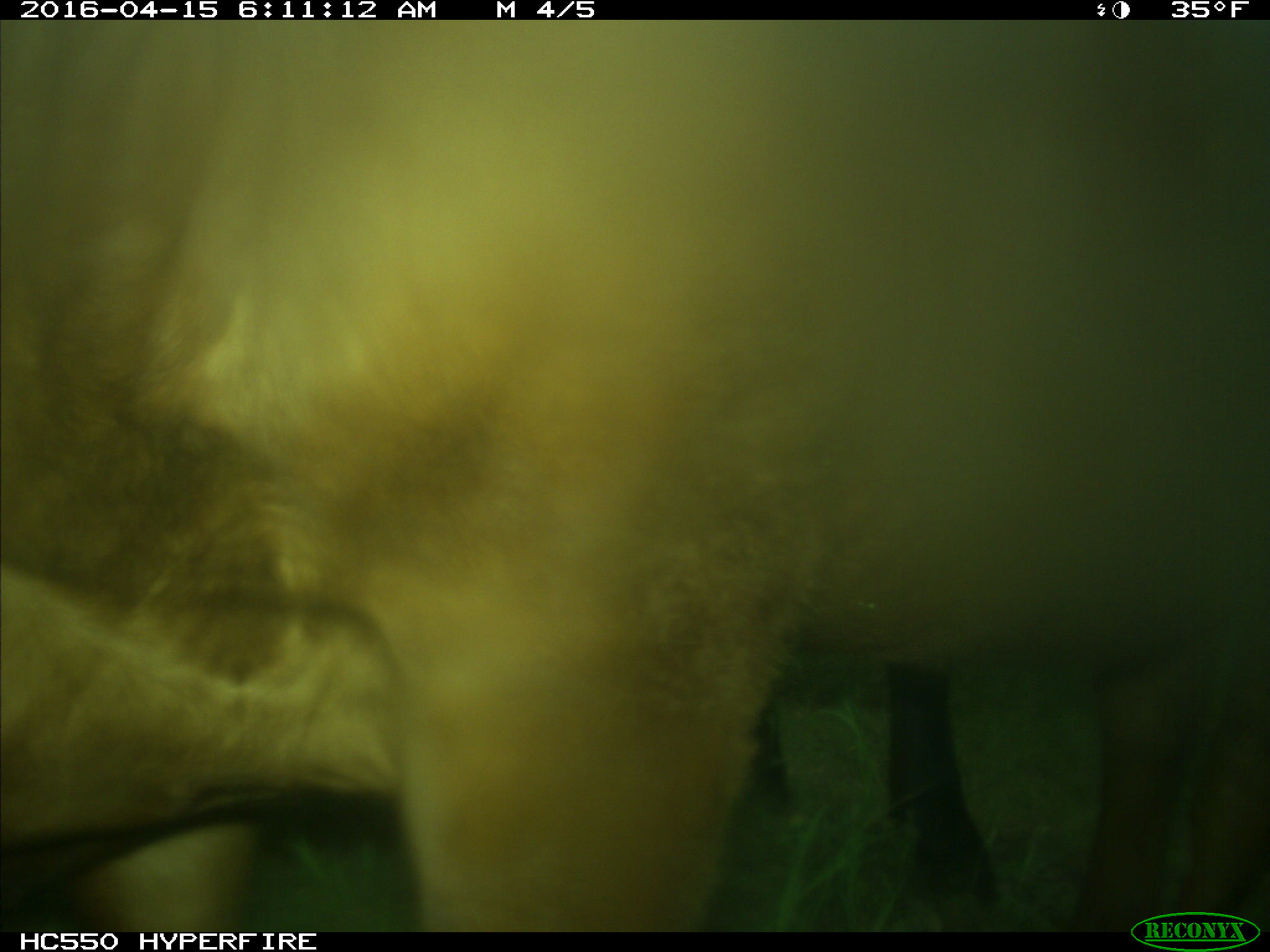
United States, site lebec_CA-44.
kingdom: Animalia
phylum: Chordata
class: Mammalia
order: Artiodactyla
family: Bovidae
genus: Bos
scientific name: Bos taurus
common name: domestic cow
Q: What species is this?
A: Bos taurus (domestic cow).